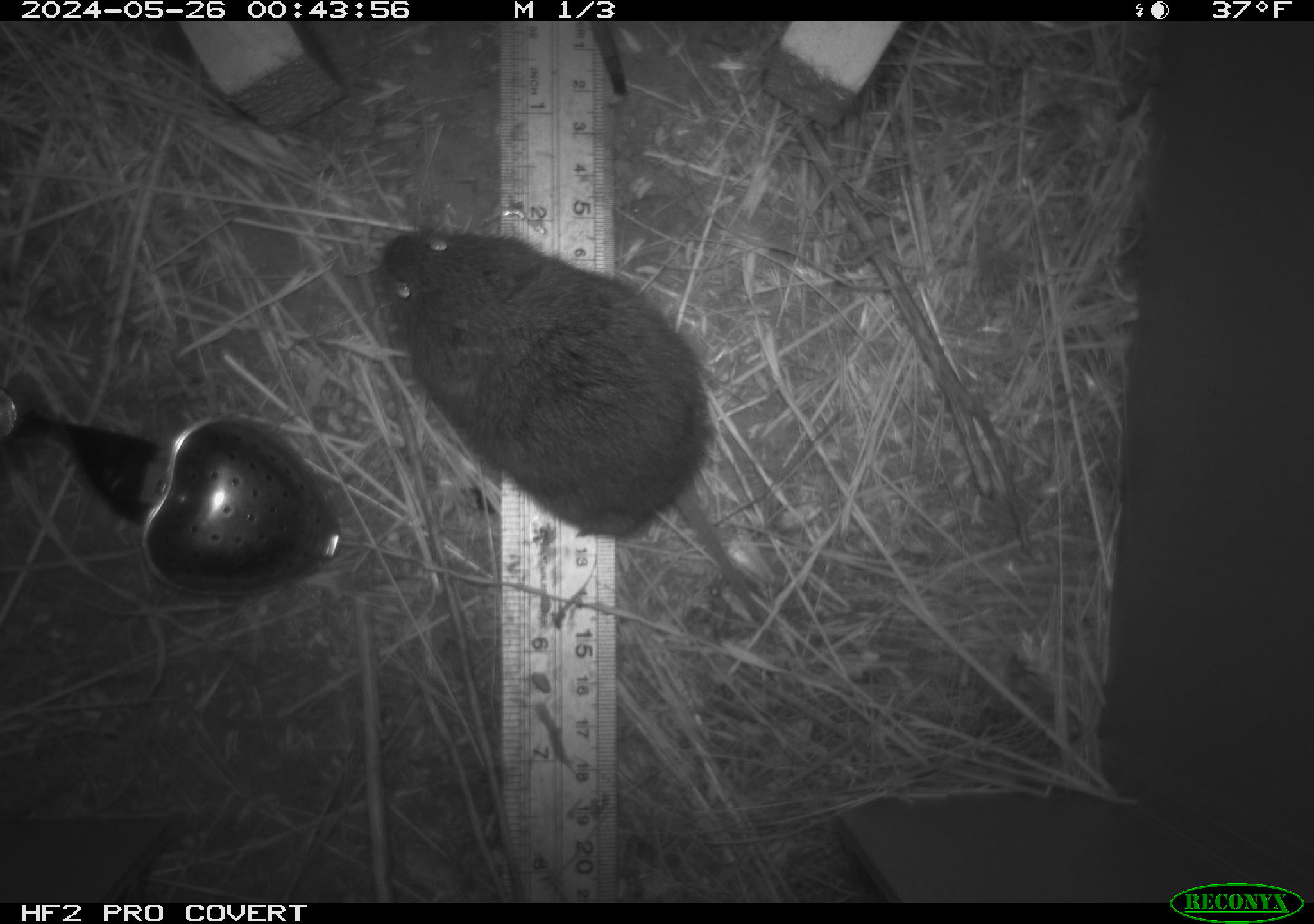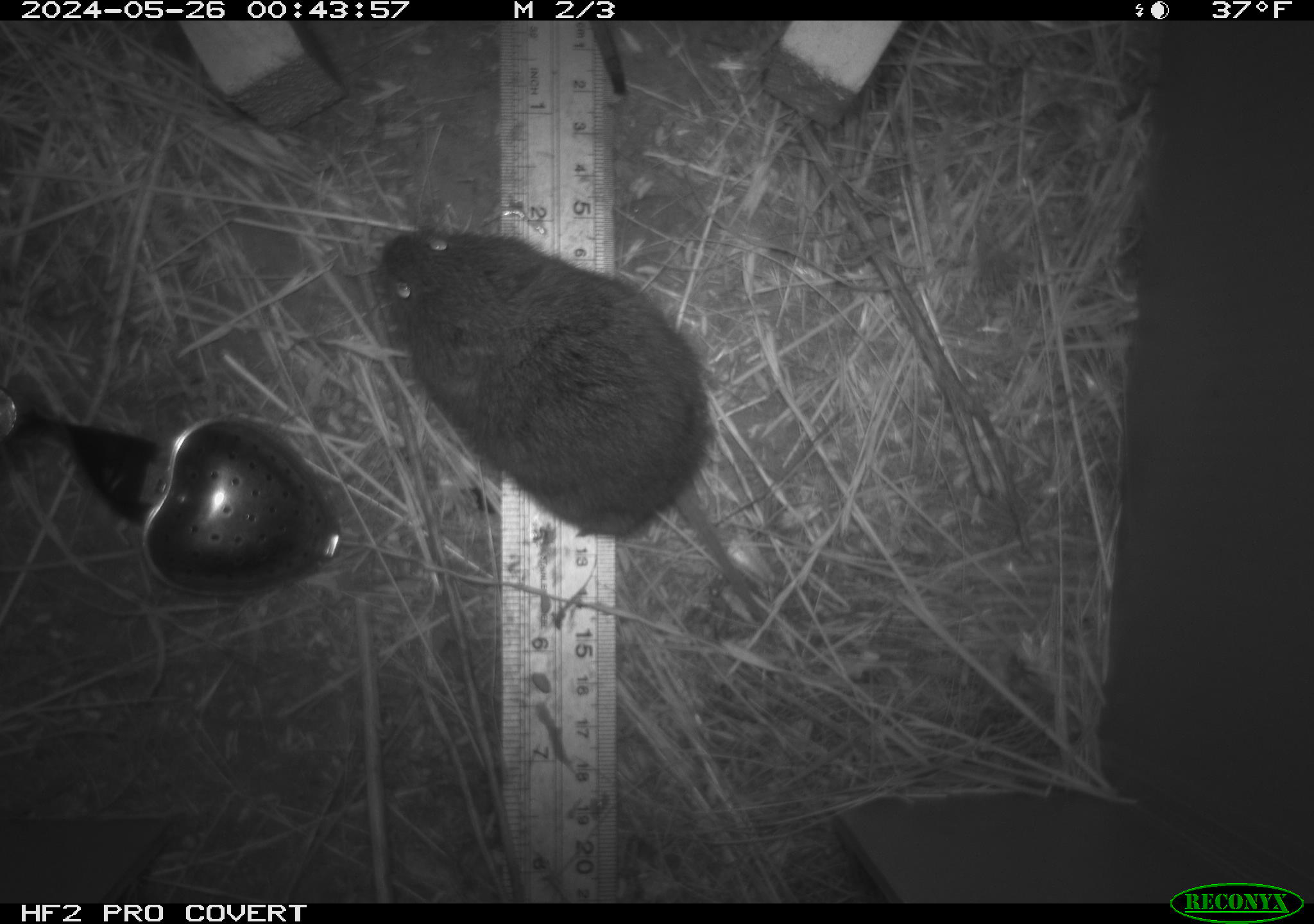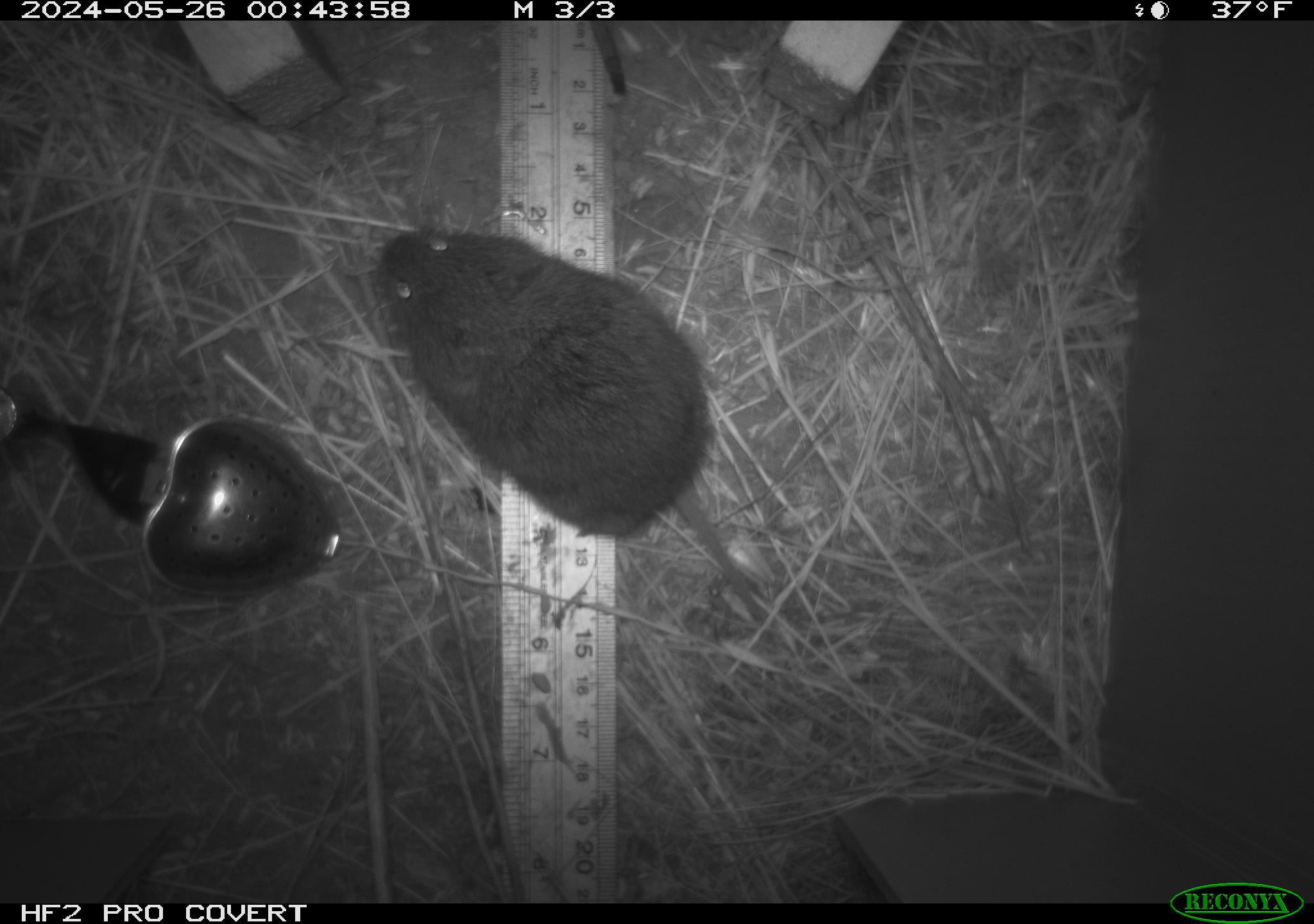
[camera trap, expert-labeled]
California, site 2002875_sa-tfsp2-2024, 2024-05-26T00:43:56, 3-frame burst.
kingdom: Animalia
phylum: Chordata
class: Mammalia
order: Rodentia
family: Cricetidae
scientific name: Arvicolinae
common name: voles, lemmings, and muskrats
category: arvicolinae subfamily